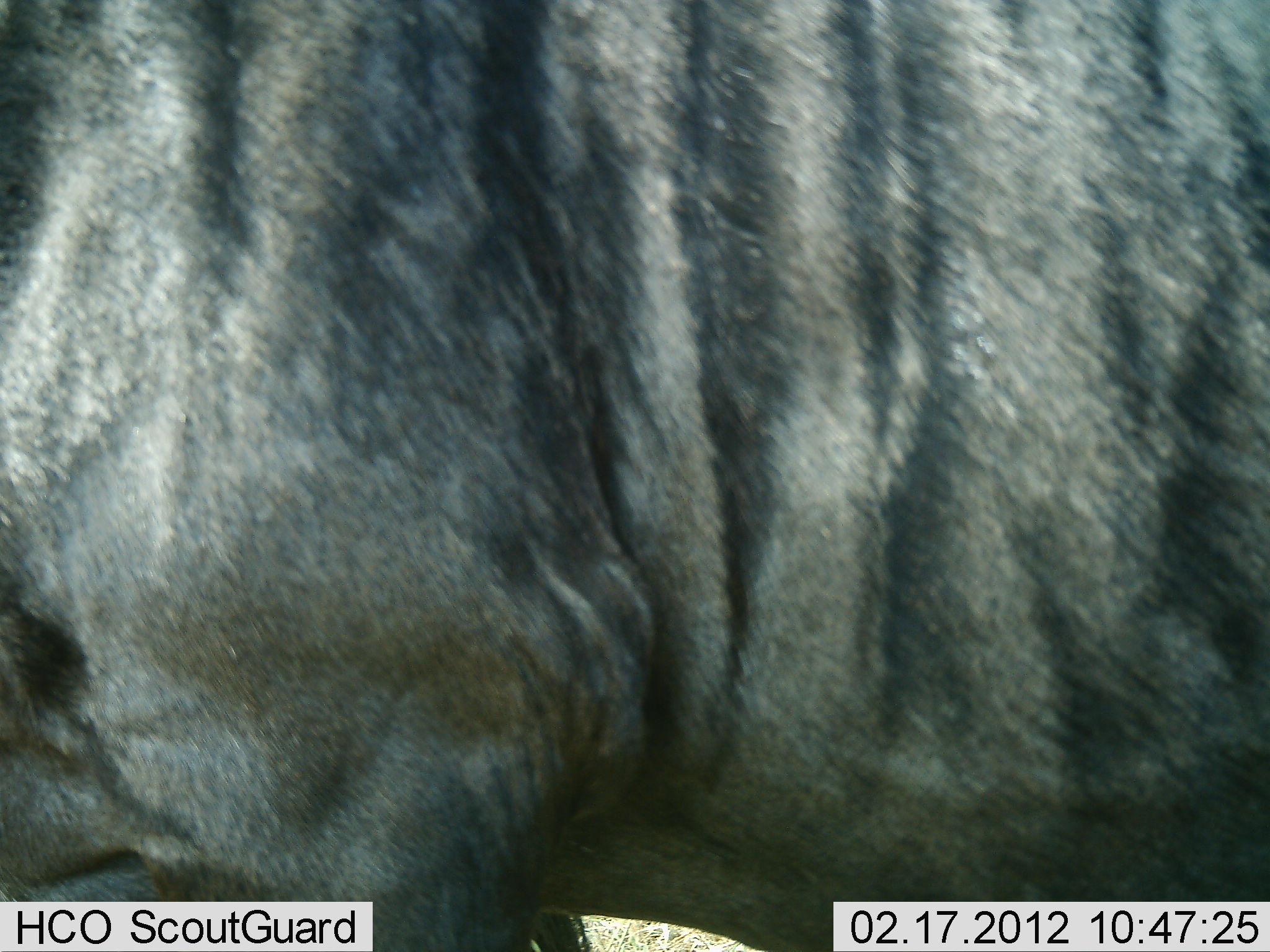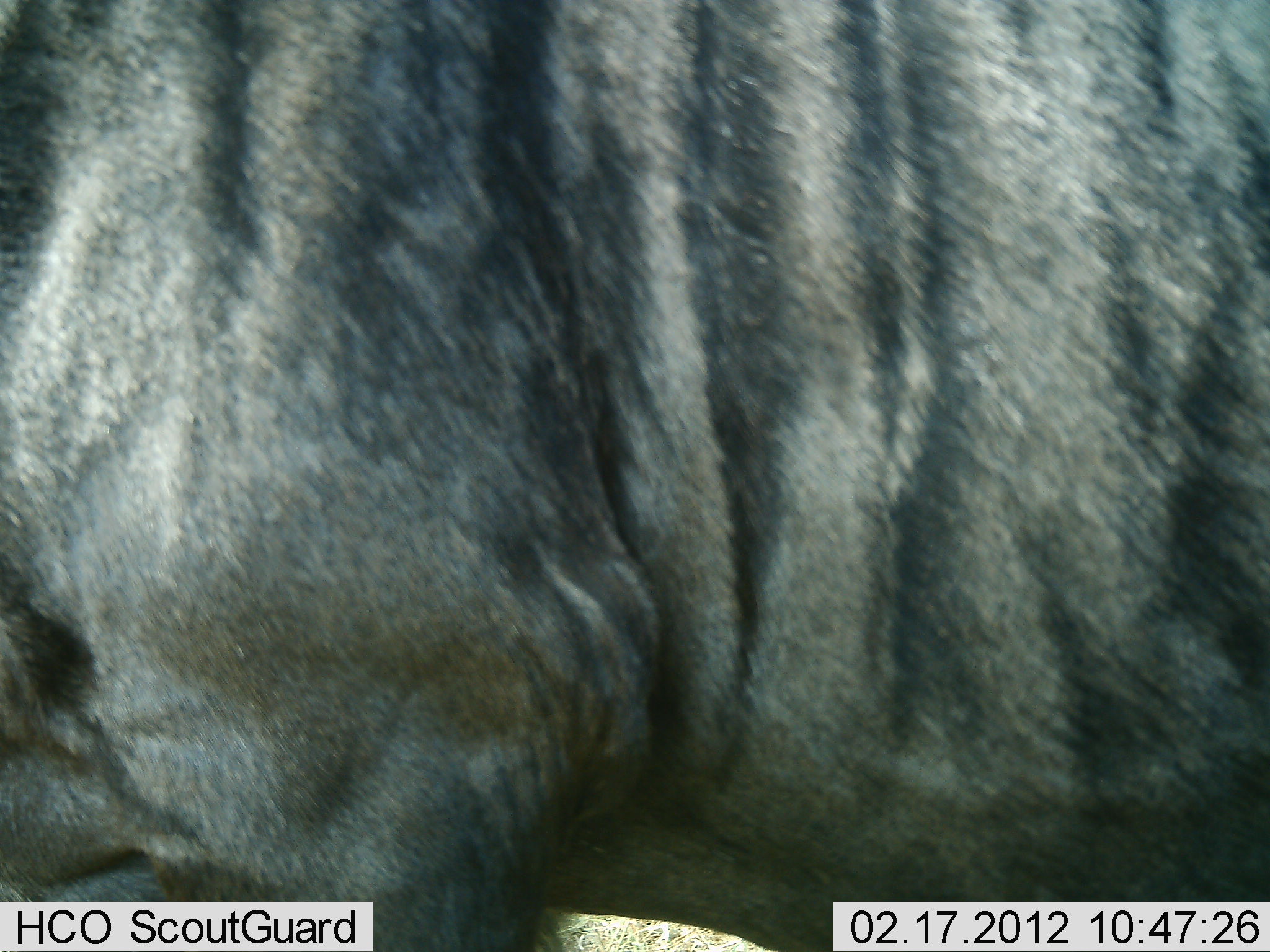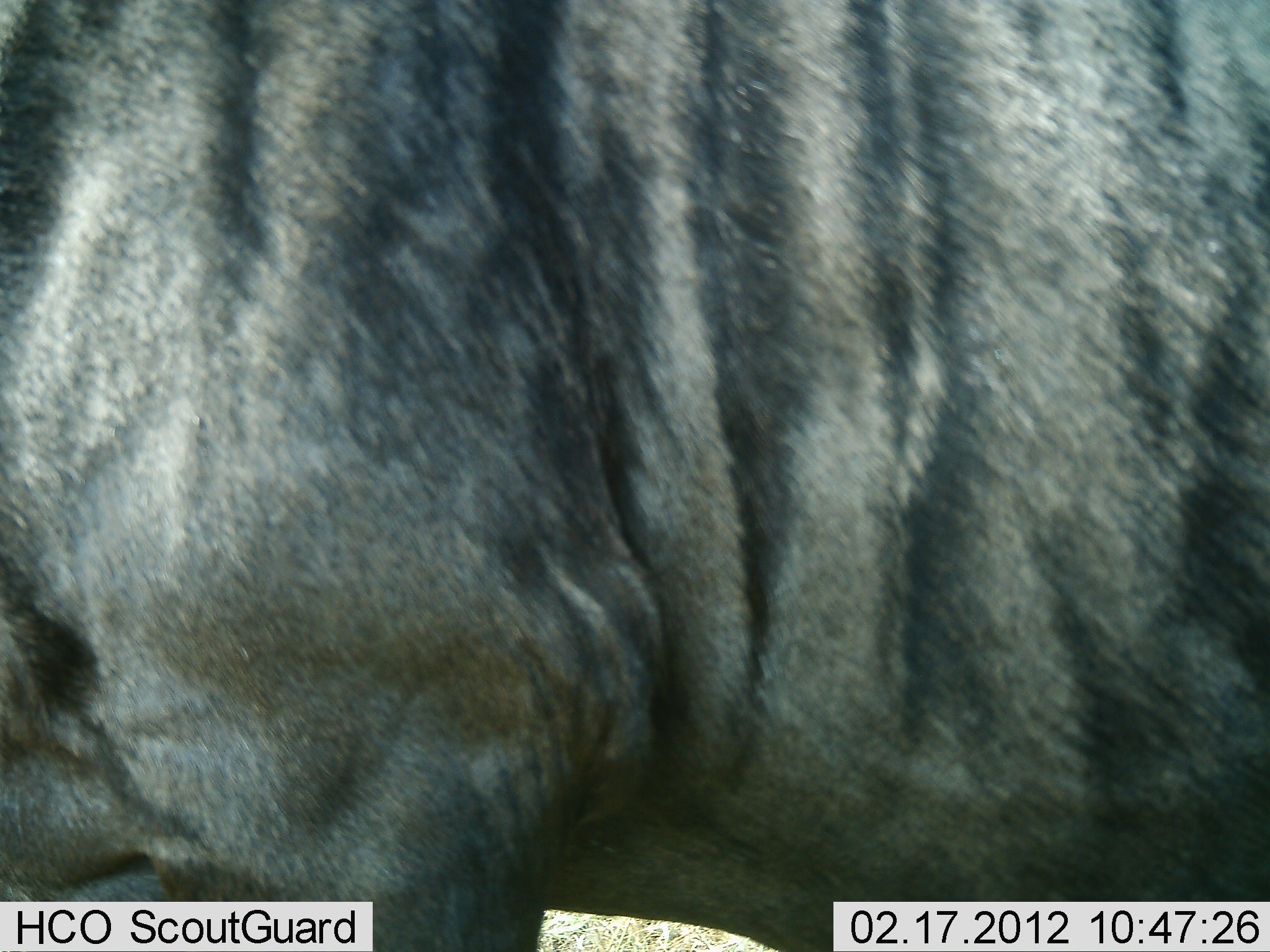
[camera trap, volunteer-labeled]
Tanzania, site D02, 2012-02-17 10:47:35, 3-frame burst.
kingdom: Animalia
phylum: Chordata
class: Mammalia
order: Artiodactyla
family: Bovidae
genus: Connochaetes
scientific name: Connochaetes taurinus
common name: blue wildebeest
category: wildebeest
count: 1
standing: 73%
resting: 0%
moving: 33%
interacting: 0%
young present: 0%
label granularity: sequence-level